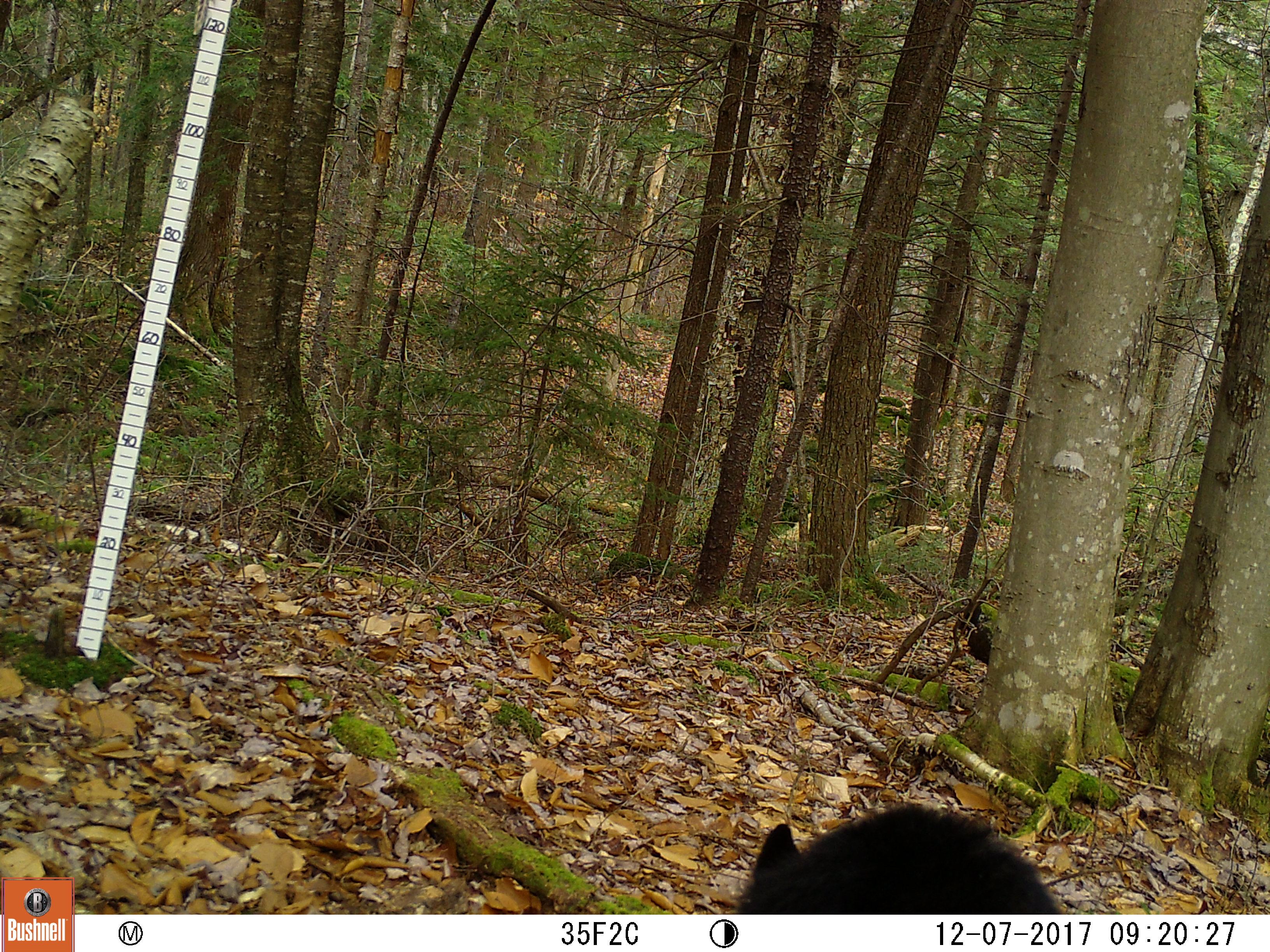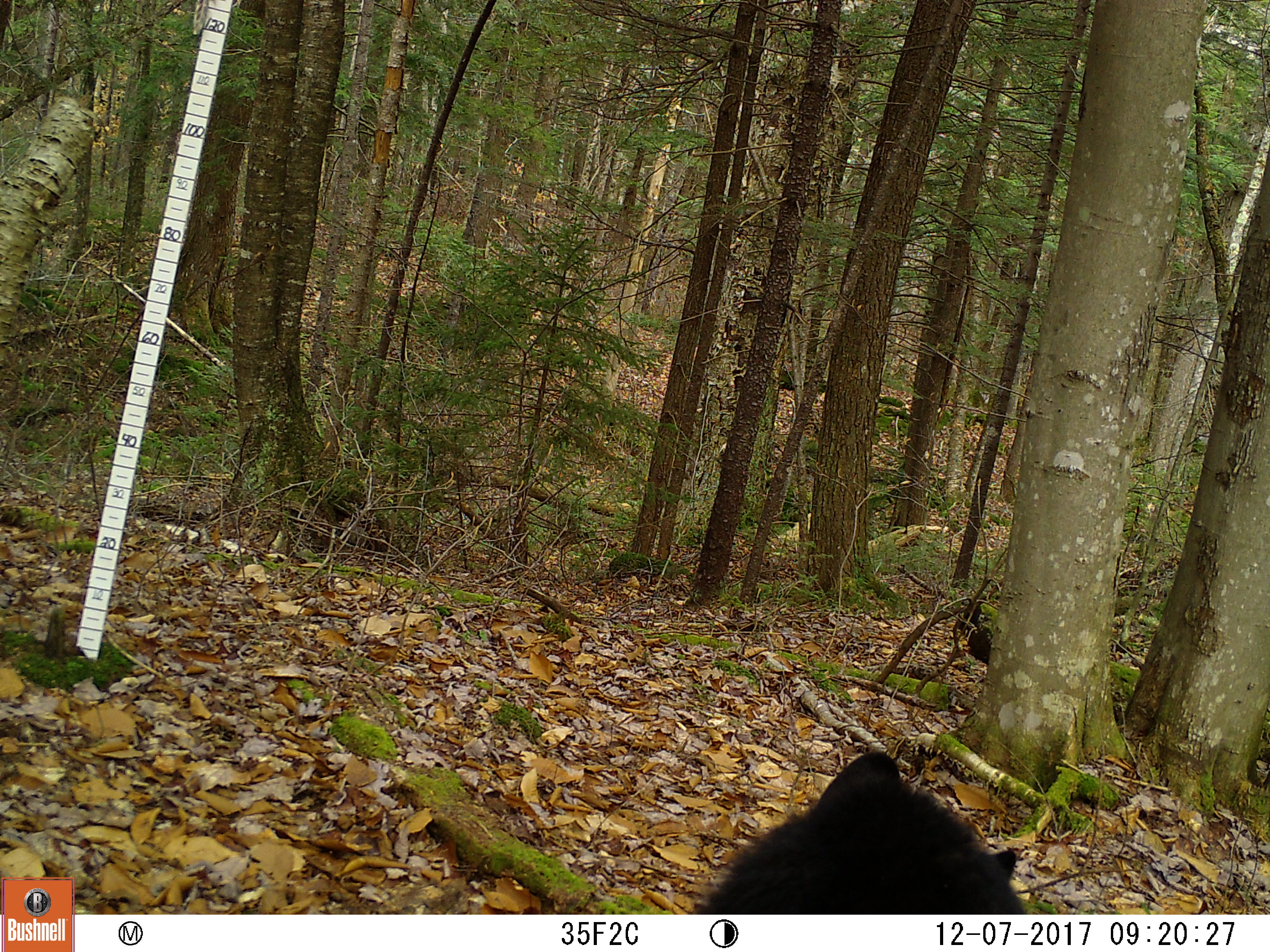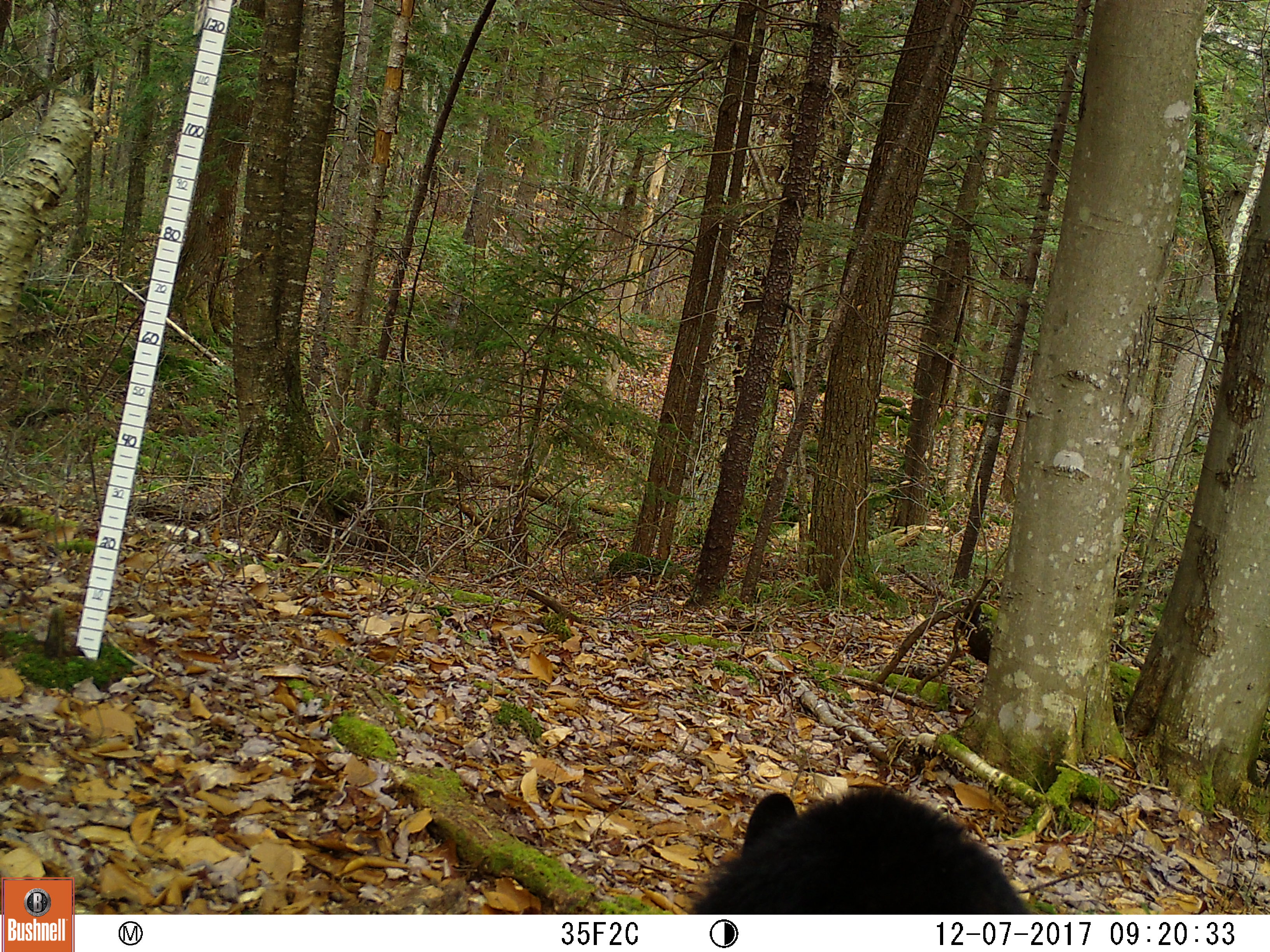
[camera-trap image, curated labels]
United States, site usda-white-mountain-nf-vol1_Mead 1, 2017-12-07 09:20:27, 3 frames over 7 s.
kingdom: Animalia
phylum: Chordata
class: Mammalia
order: Carnivora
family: Ursidae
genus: Ursus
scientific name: Ursus americanus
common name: black bear